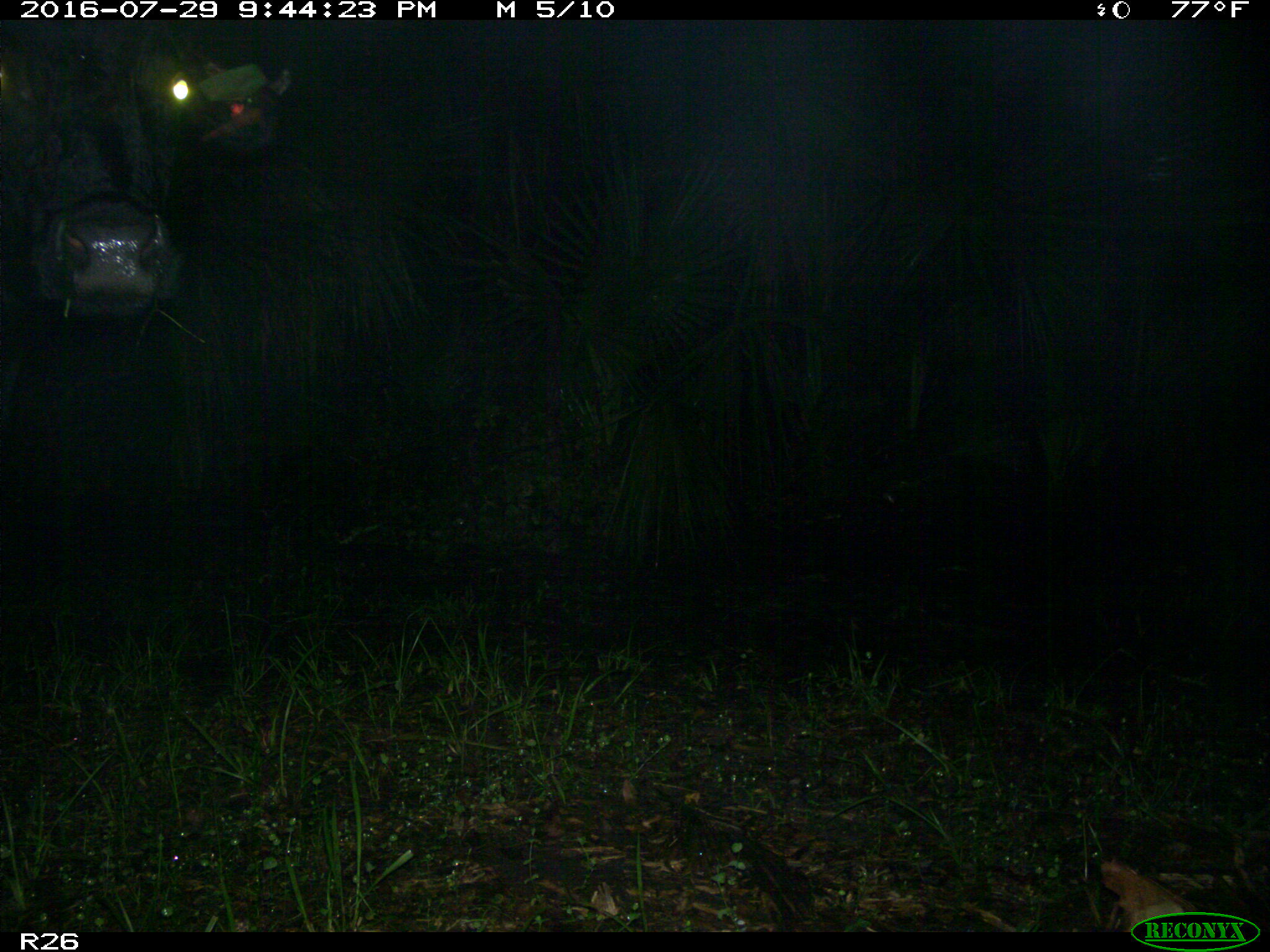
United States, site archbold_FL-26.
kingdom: Animalia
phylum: Chordata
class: Mammalia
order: Artiodactyla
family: Bovidae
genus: Bos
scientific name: Bos taurus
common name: domestic cow